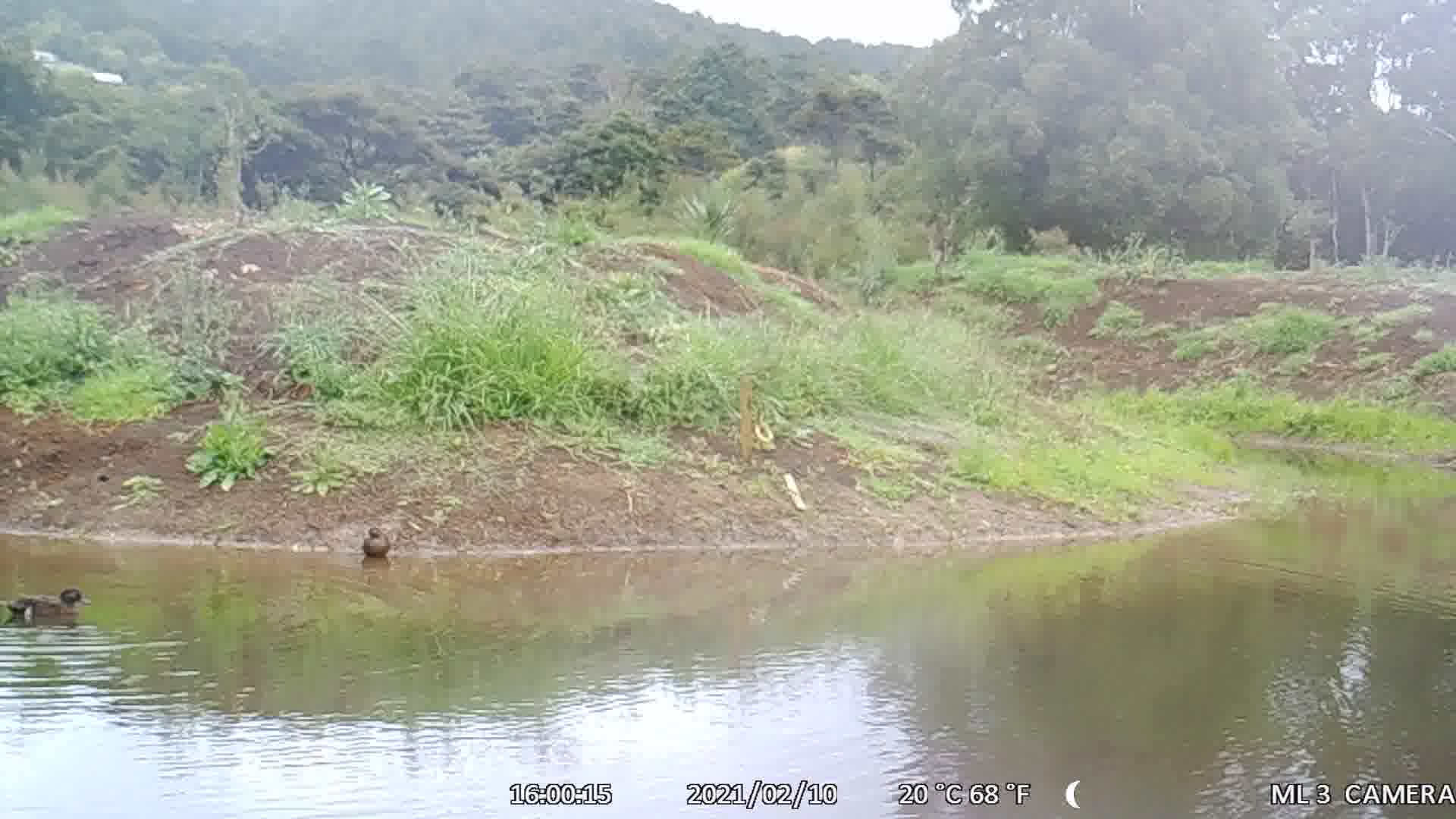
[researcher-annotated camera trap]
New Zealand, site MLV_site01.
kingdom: Animalia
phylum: Chordata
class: Aves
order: Anseriformes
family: Anatidae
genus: Anas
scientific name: Anas chlorotis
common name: brown teal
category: pateke